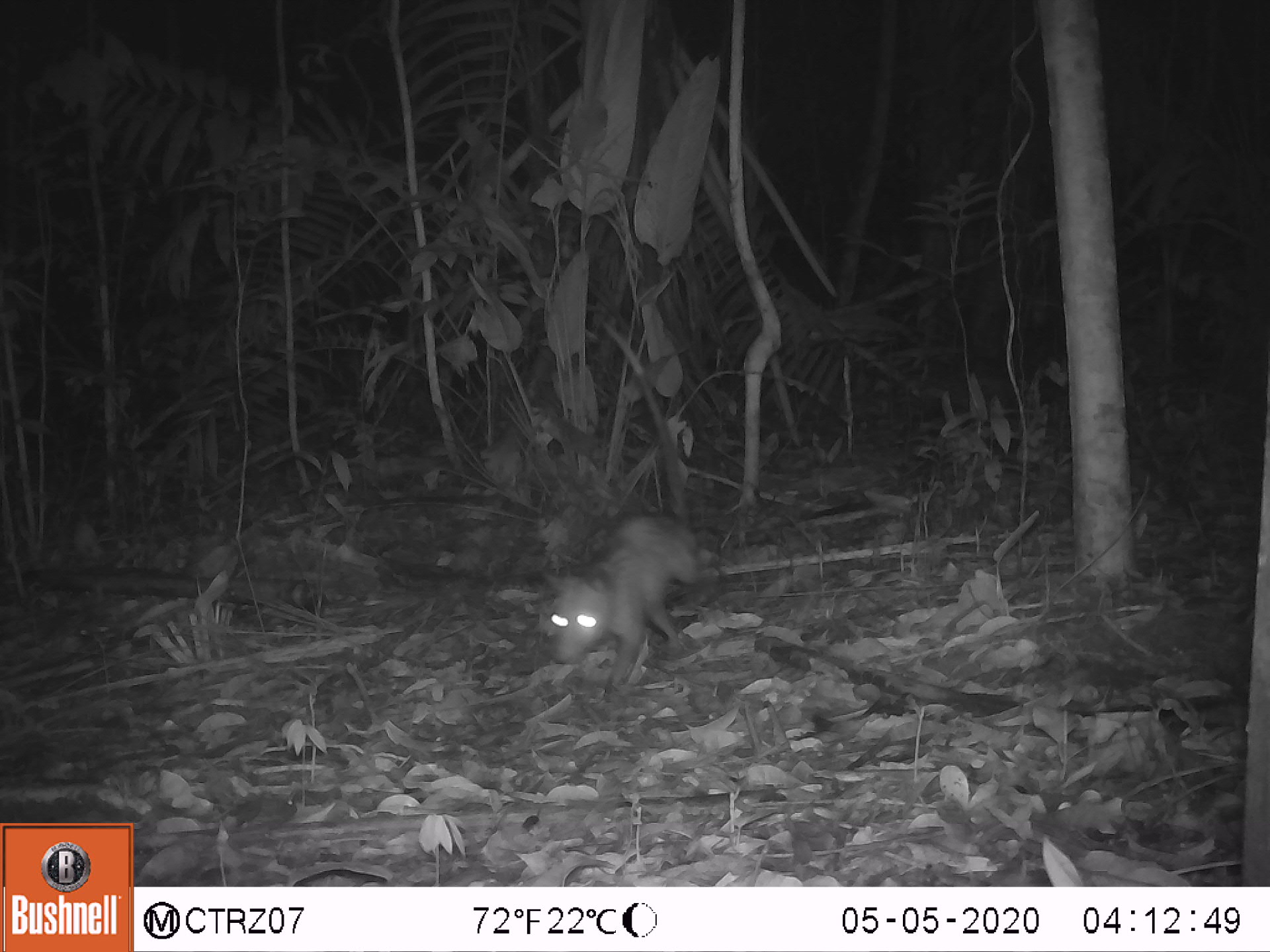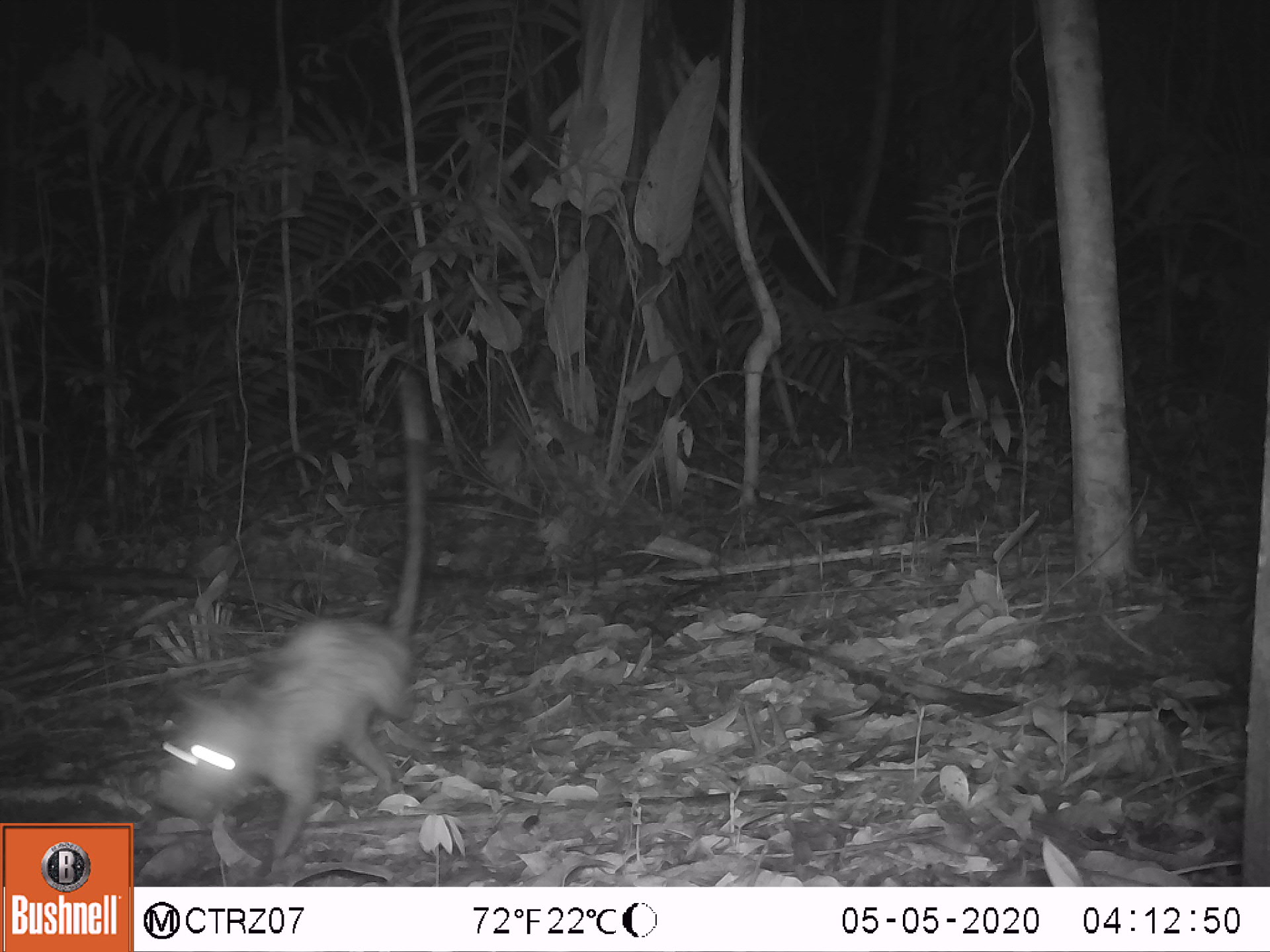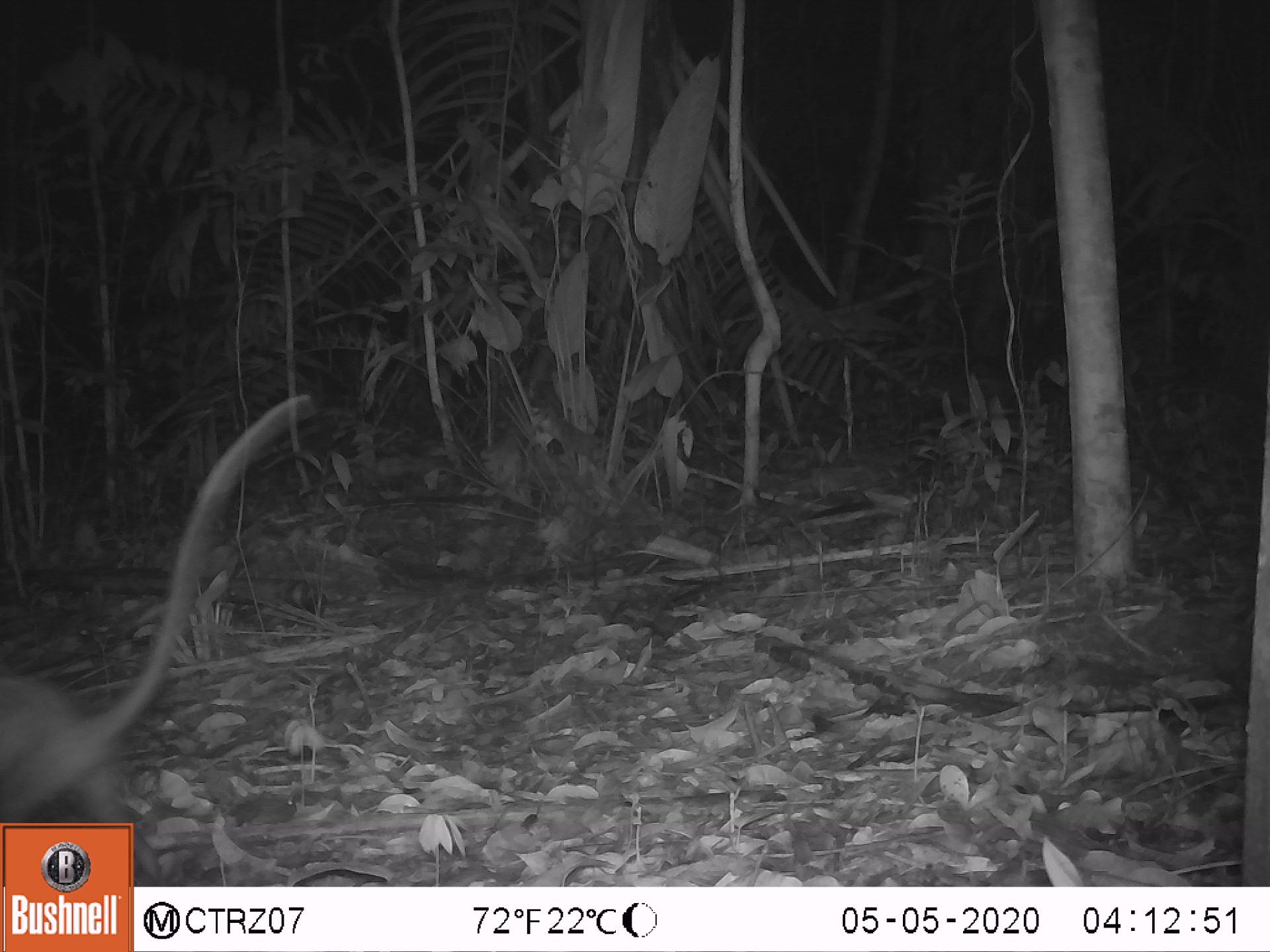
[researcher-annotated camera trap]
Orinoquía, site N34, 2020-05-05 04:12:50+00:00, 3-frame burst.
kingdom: Animalia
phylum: Chordata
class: Mammalia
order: Didelphimorphia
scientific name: Didelphimorphia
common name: possum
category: unknown possum